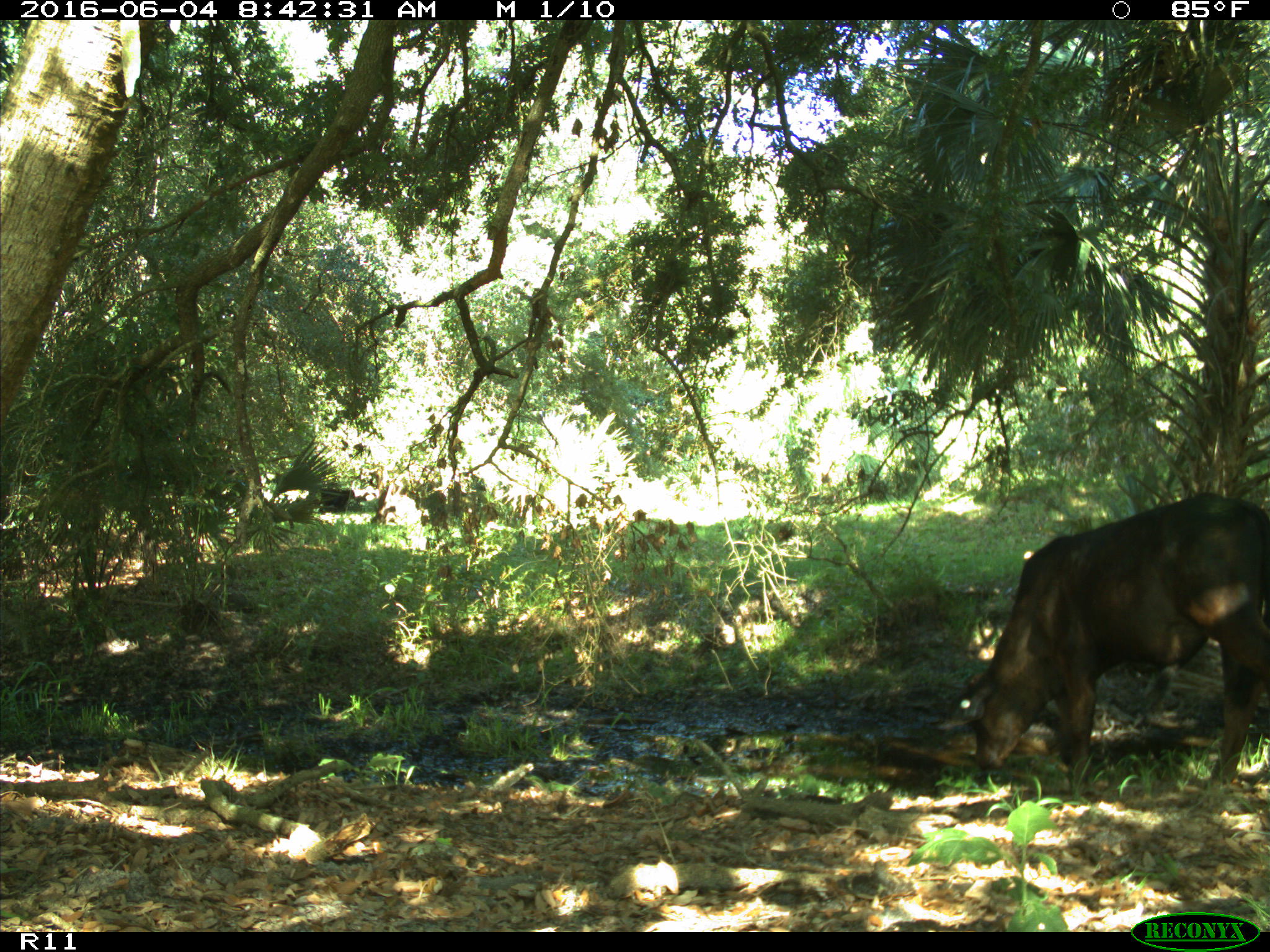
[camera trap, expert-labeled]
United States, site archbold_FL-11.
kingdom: Animalia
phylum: Chordata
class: Mammalia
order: Artiodactyla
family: Bovidae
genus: Bos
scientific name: Bos taurus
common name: domestic cow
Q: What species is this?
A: Bos taurus (domestic cow).